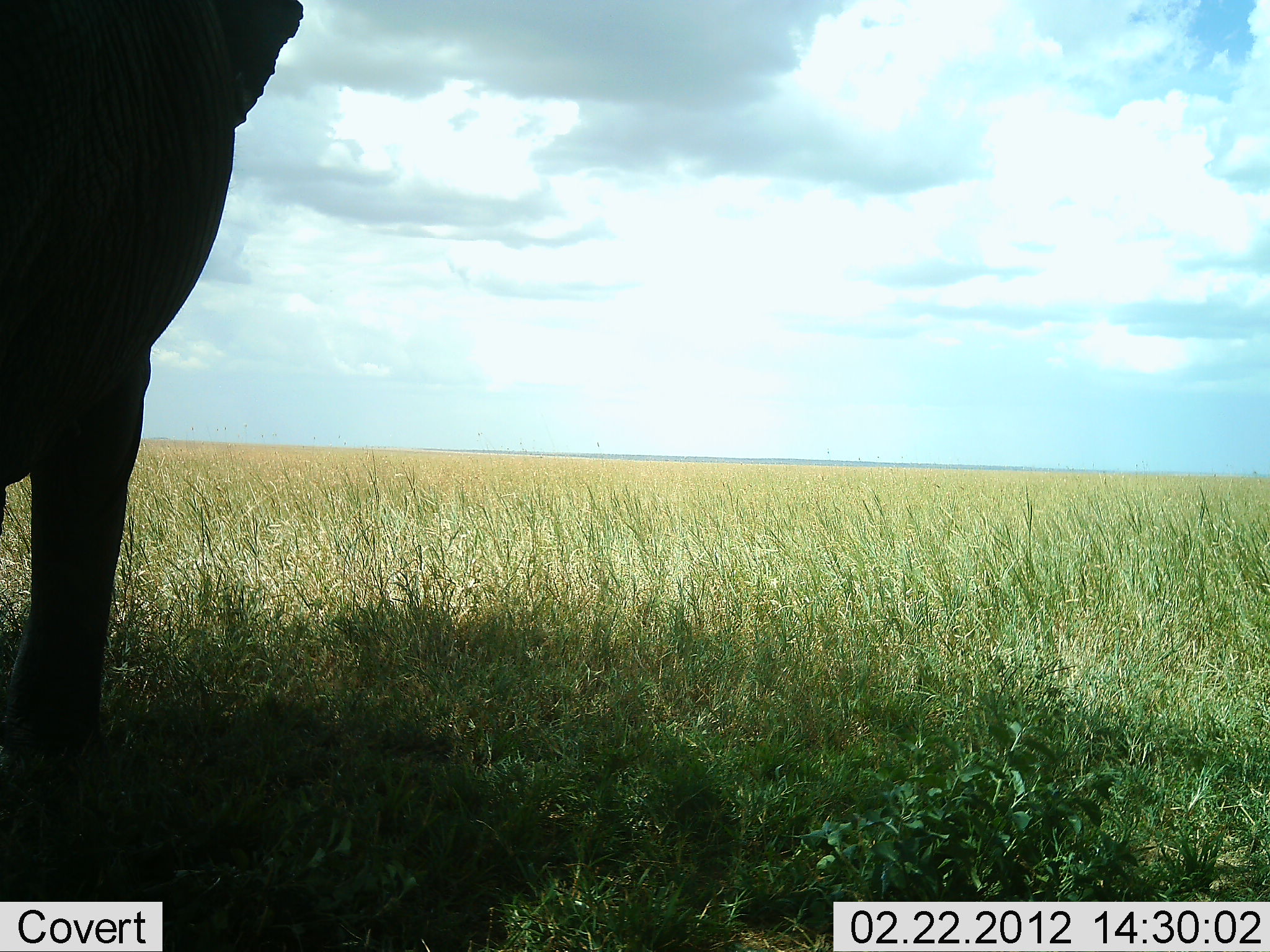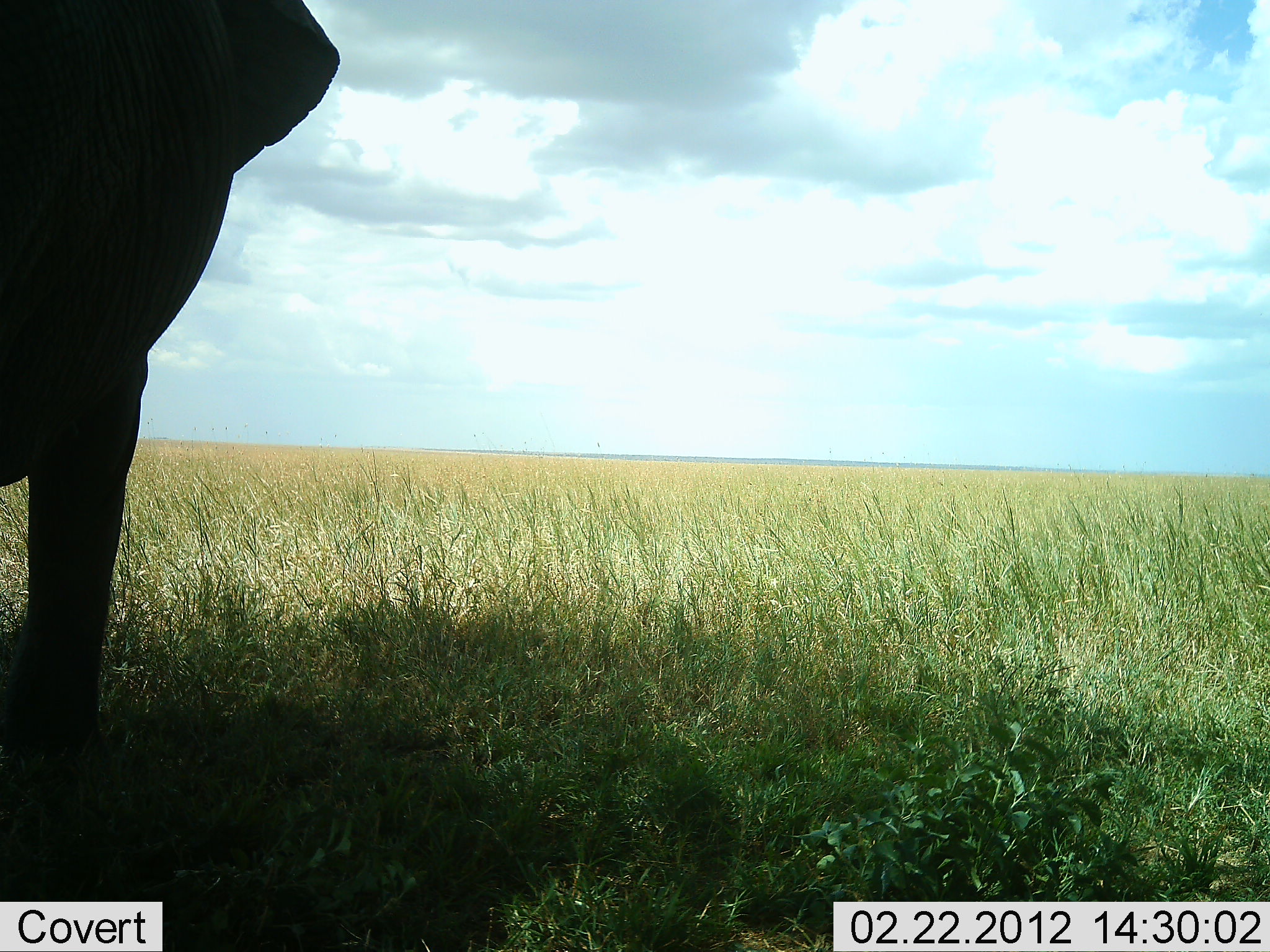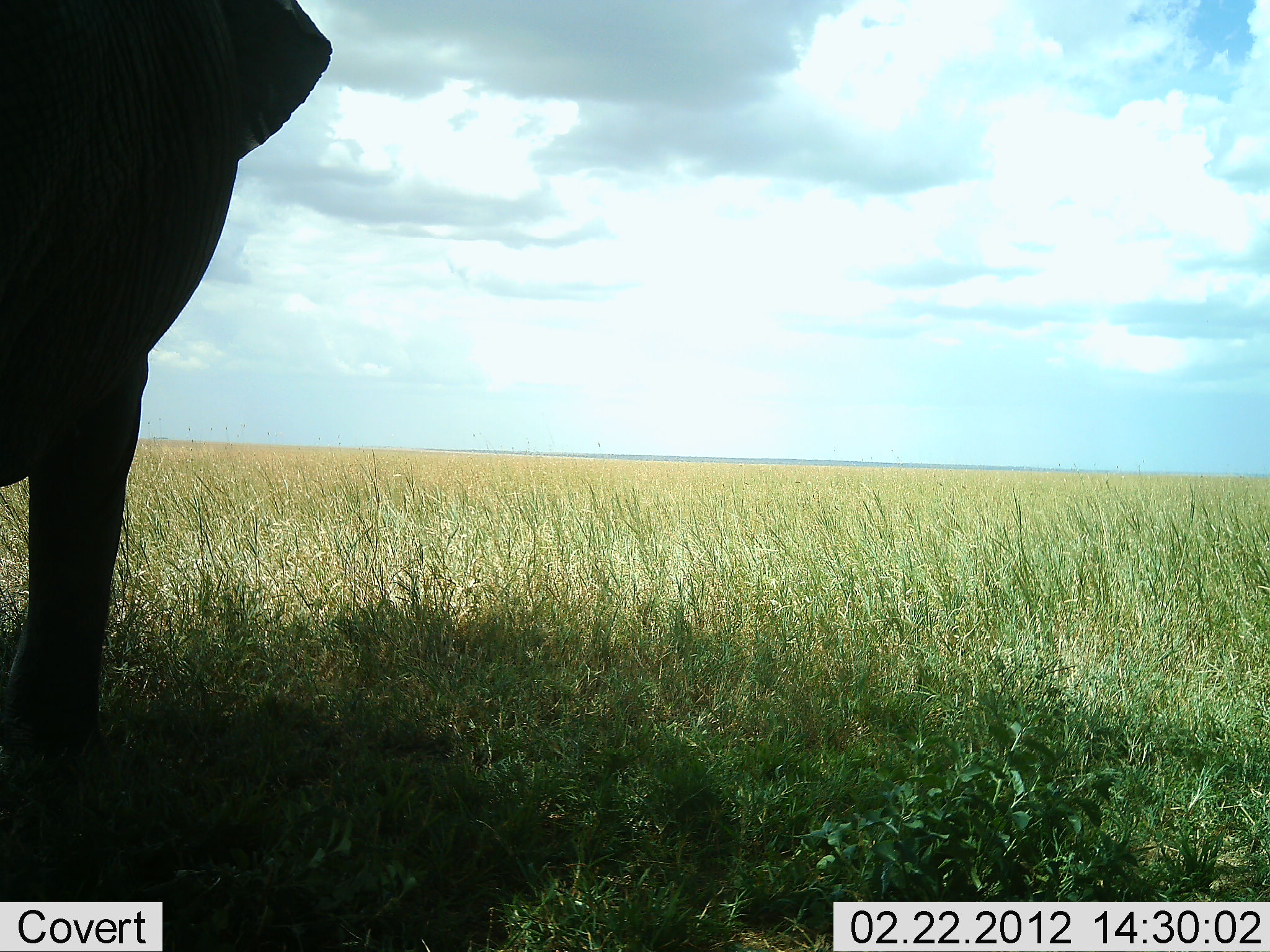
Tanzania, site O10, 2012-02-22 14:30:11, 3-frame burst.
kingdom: Animalia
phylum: Chordata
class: Mammalia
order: Proboscidea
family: Elephantidae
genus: Loxodonta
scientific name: Loxodonta africana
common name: african bush elephant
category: elephant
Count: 1.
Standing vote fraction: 100%.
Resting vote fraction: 0%.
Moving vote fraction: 0%.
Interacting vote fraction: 0%.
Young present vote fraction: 0%.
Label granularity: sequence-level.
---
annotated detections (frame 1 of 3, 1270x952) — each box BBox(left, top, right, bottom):
animal: BBox(0, 0, 304, 897)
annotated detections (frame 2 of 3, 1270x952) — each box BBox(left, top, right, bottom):
animal: BBox(0, 1, 340, 901)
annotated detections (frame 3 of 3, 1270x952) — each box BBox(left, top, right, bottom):
animal: BBox(0, 1, 331, 903)